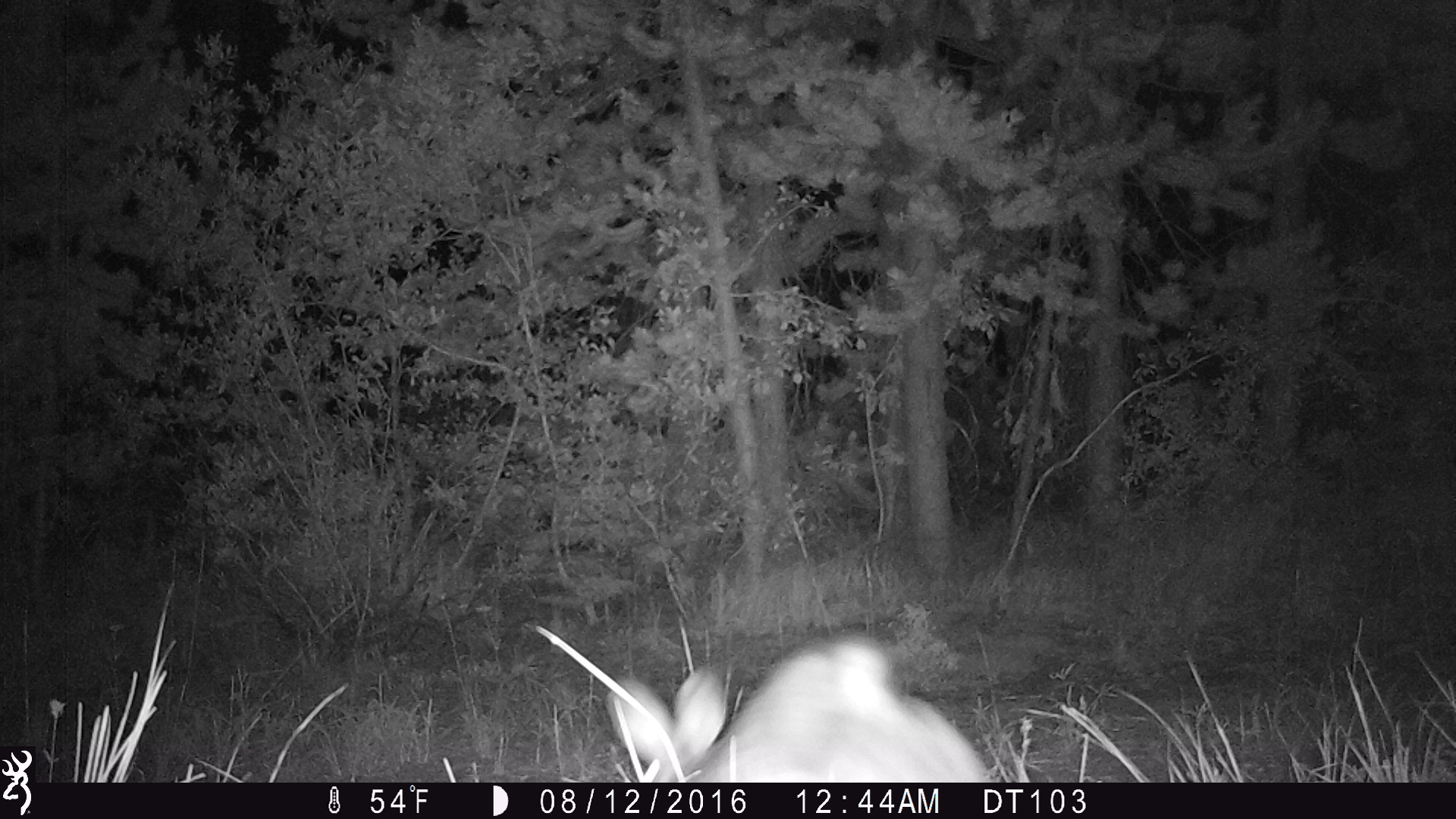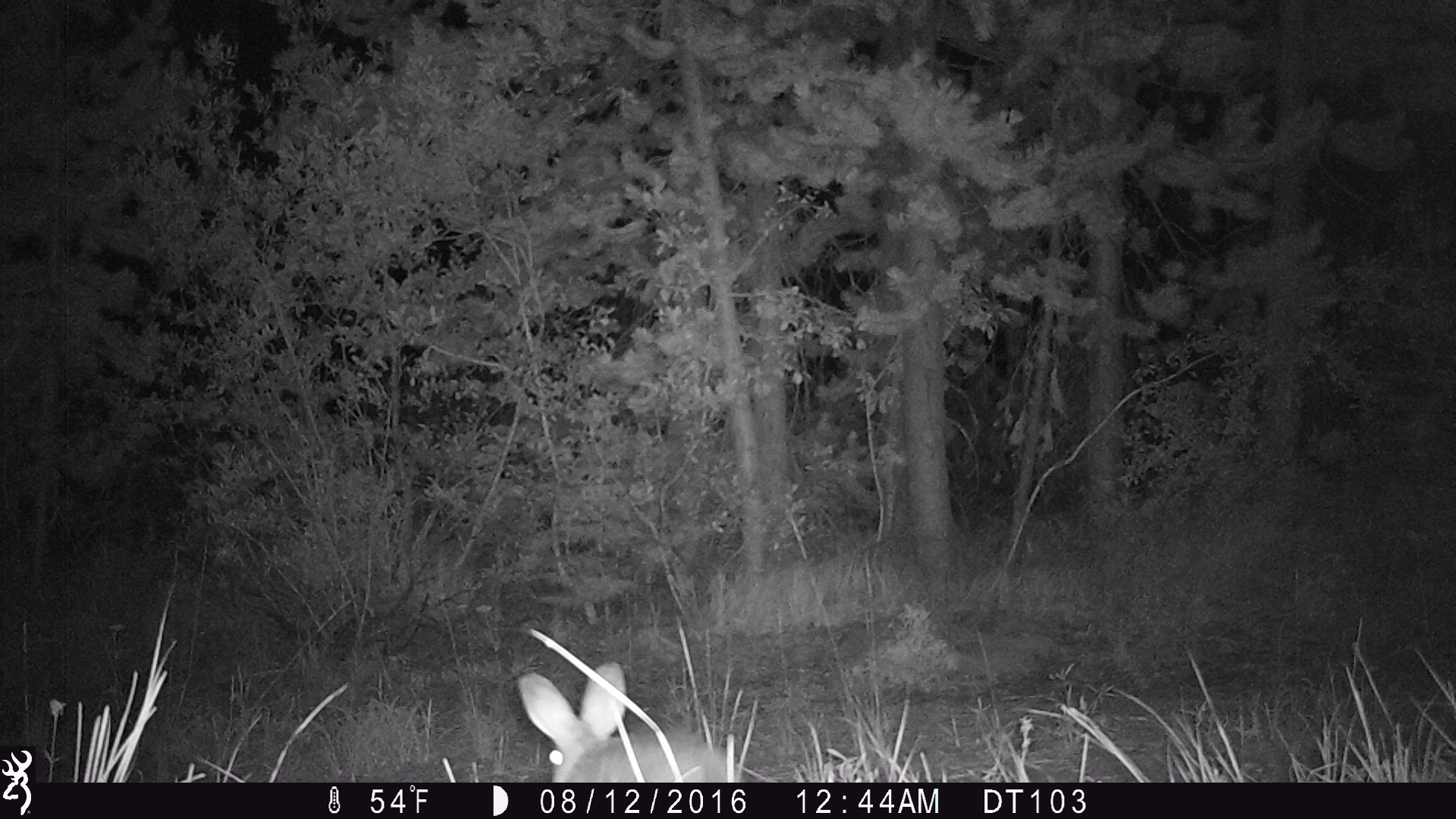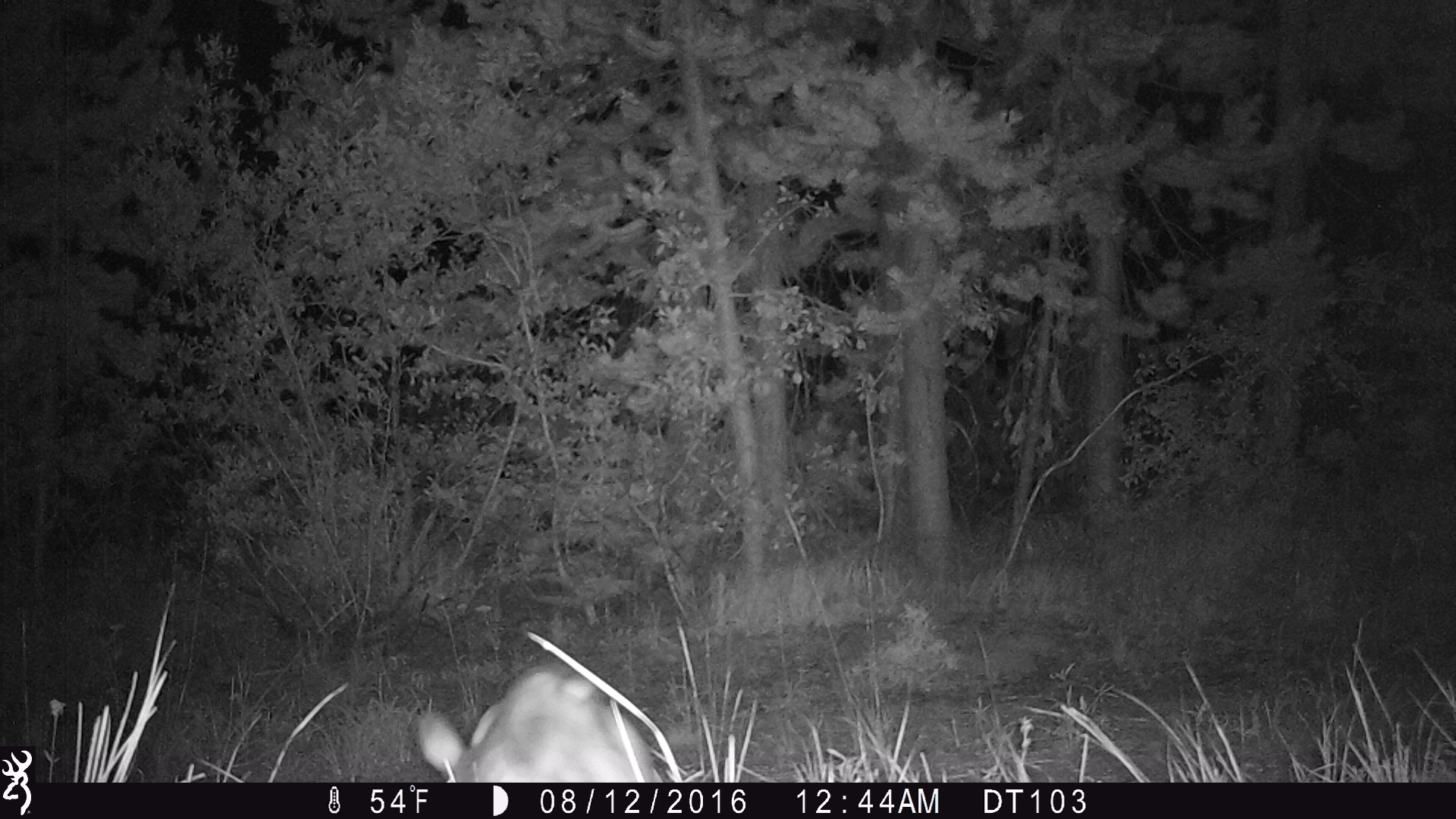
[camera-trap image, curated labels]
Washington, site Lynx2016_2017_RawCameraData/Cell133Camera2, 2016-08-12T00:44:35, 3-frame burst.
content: unidentified animal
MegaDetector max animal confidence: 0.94